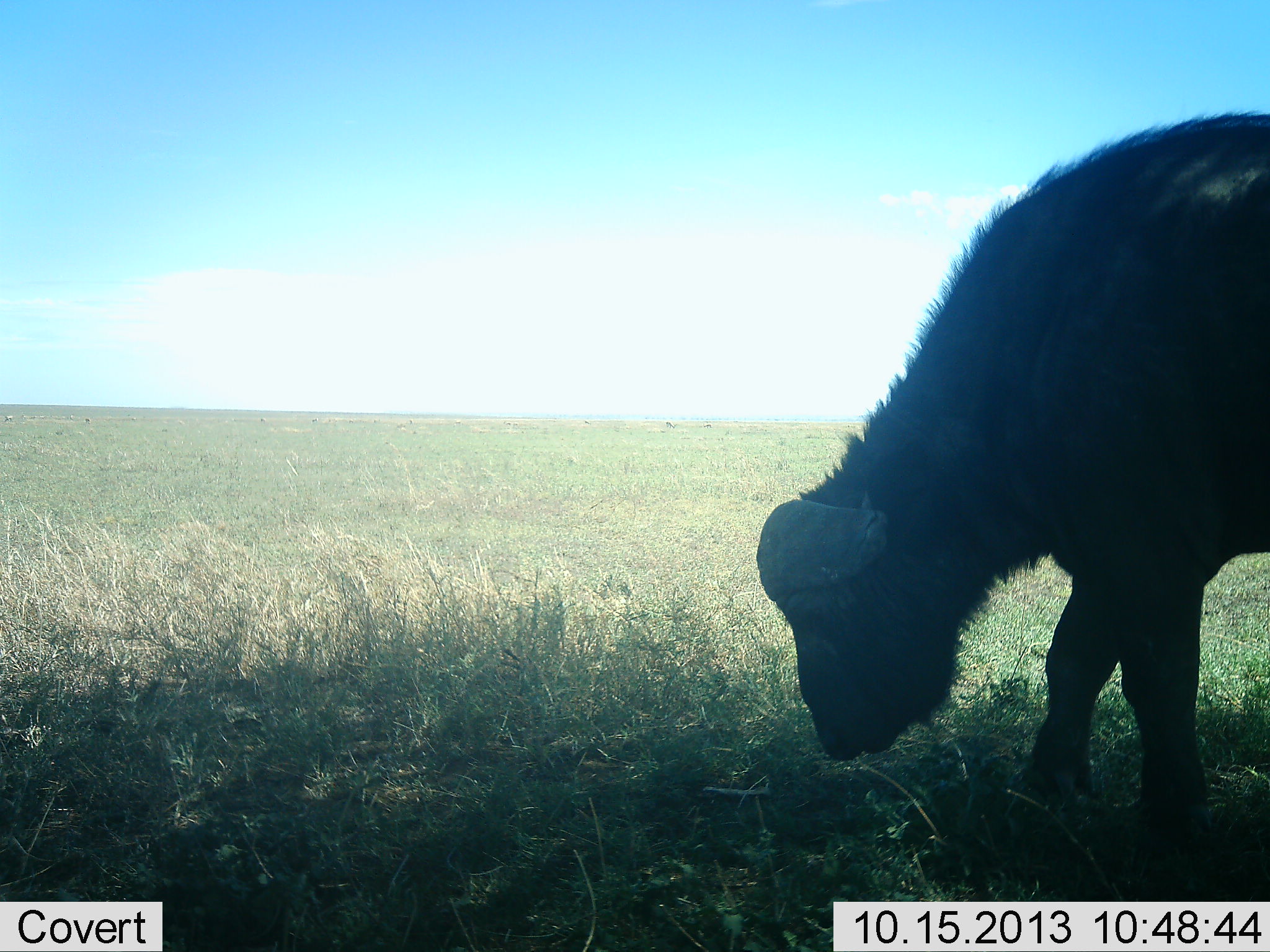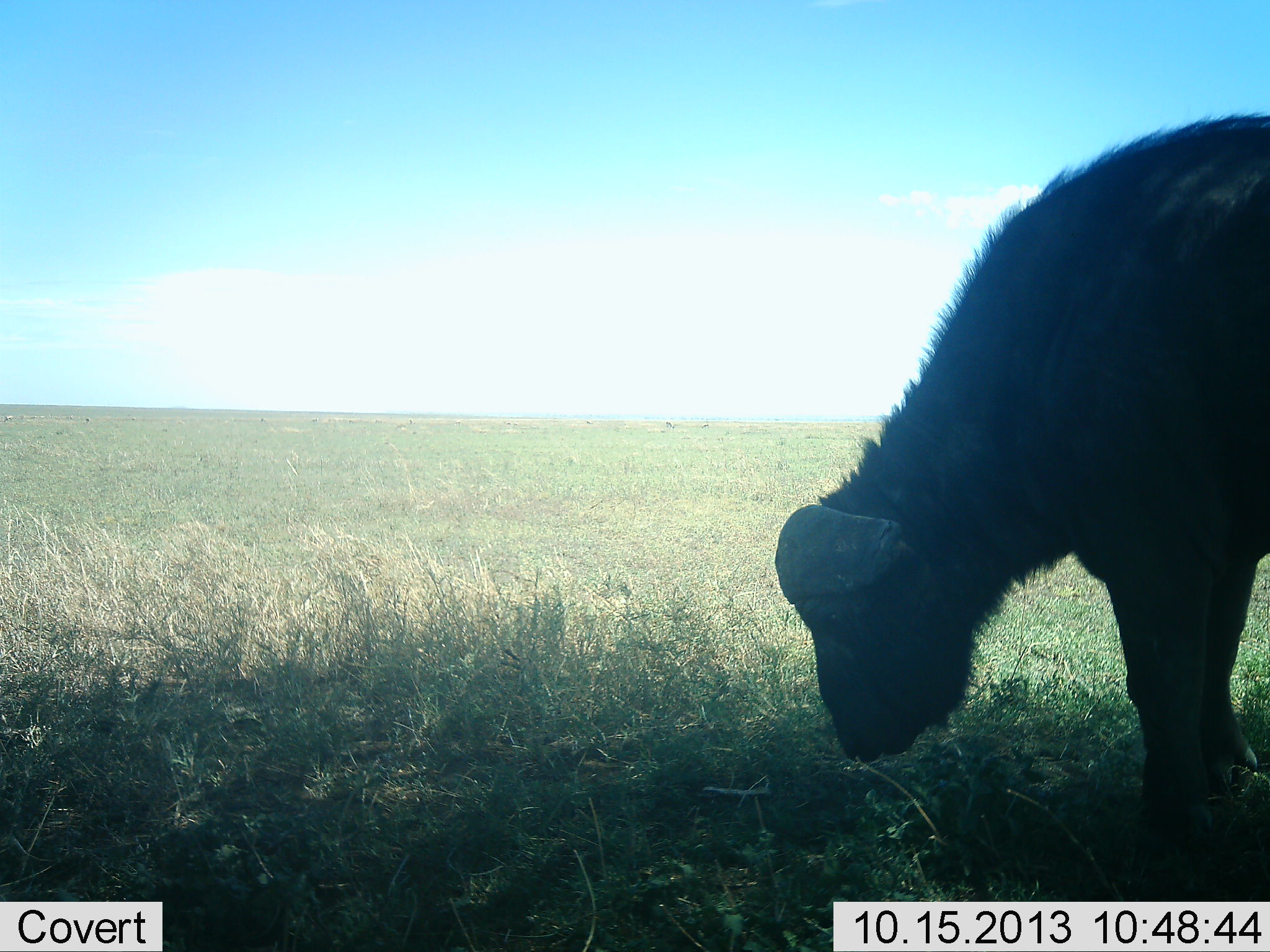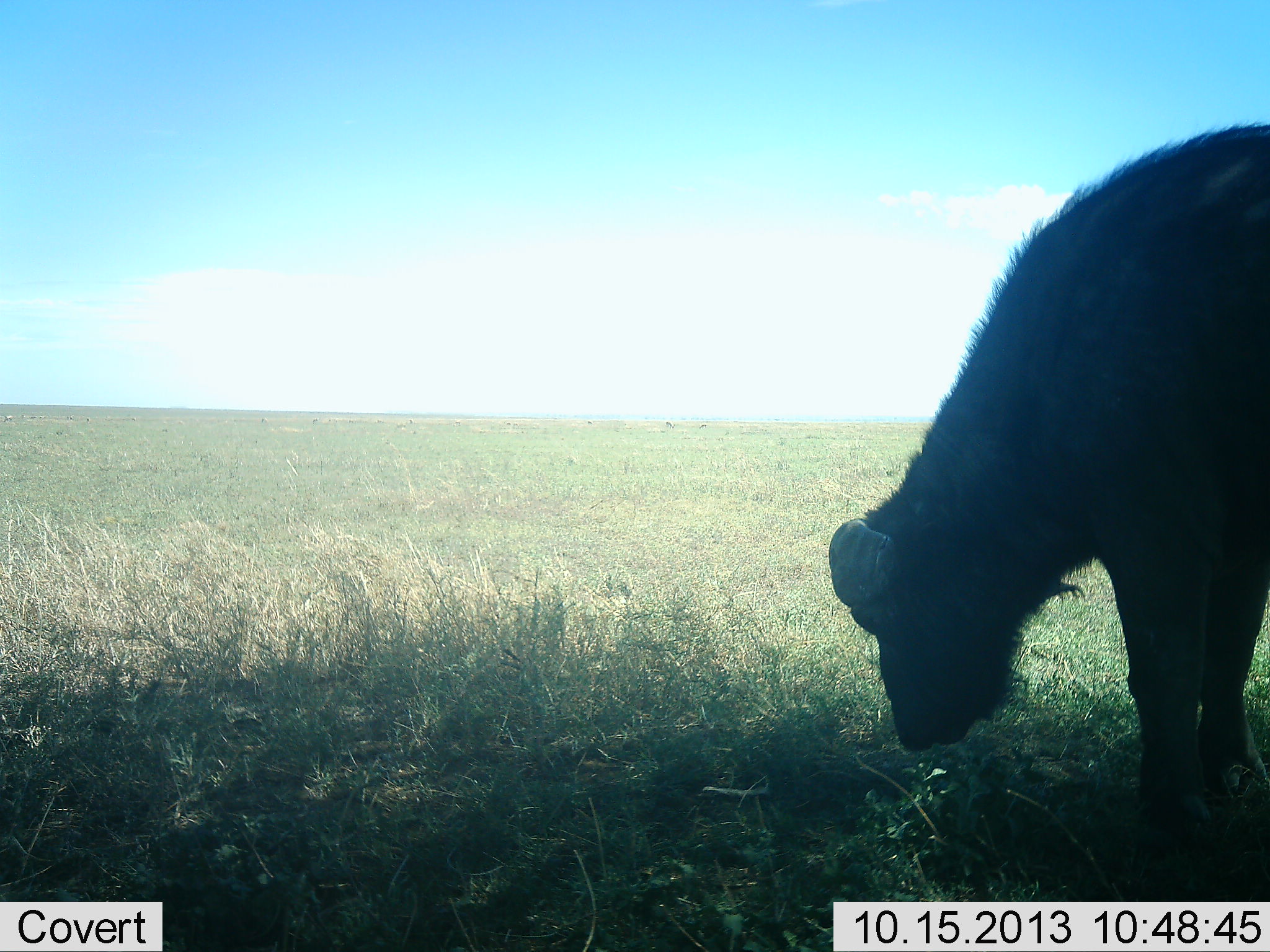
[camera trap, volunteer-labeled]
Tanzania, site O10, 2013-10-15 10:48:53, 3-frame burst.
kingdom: Animalia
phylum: Chordata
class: Mammalia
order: Artiodactyla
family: Bovidae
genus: Syncerus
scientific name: Syncerus caffer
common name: cape buffalo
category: buffalo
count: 1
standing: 50%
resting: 0%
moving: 30%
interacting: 0%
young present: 20%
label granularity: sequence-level